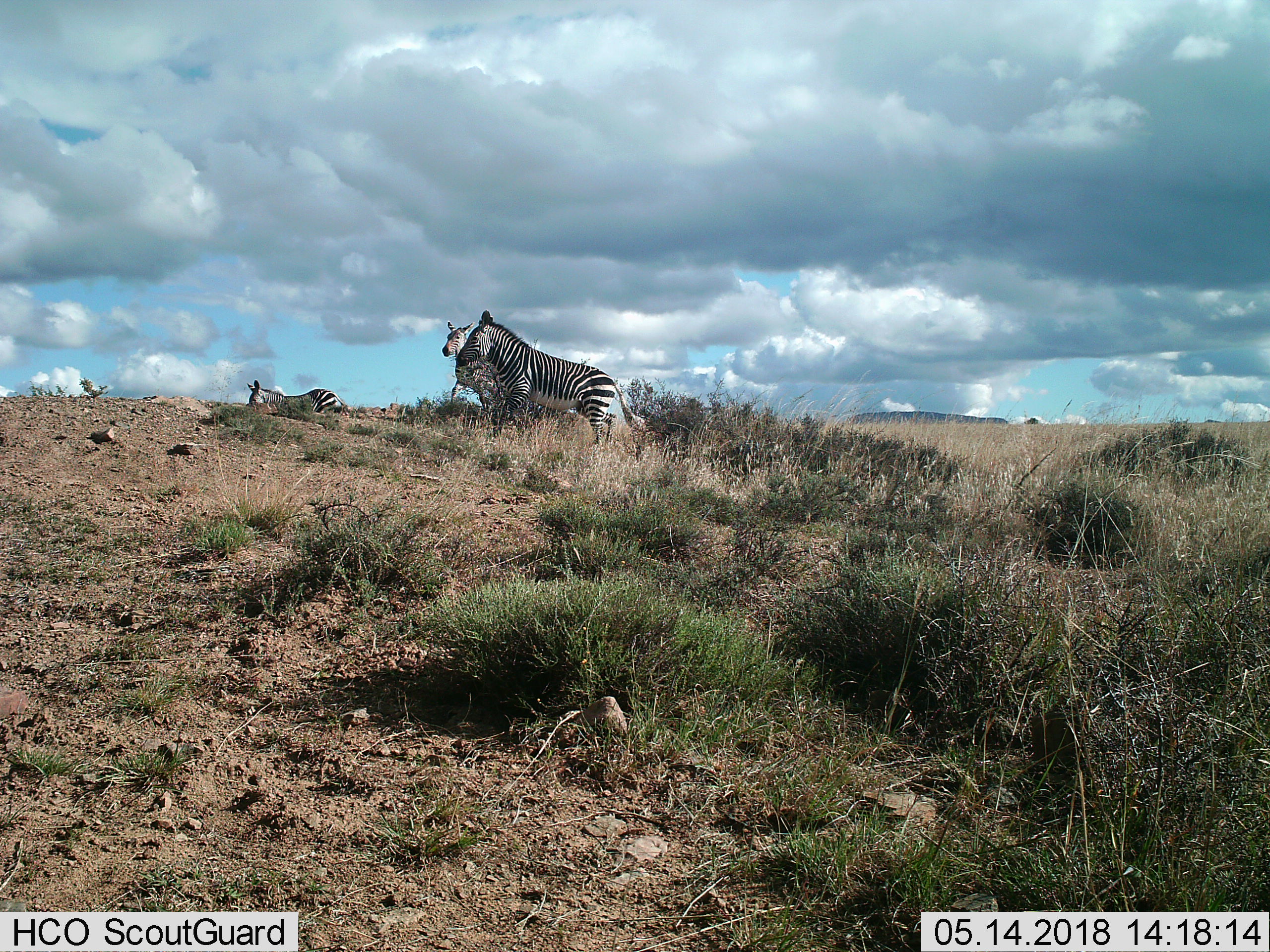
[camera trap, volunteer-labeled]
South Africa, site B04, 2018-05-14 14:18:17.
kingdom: Animalia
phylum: Chordata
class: Mammalia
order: Perissodactyla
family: Equidae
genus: Equus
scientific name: Equus zebra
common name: mountain zebra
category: zebramountain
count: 3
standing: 78%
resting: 33%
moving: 33%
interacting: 0%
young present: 0%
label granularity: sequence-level